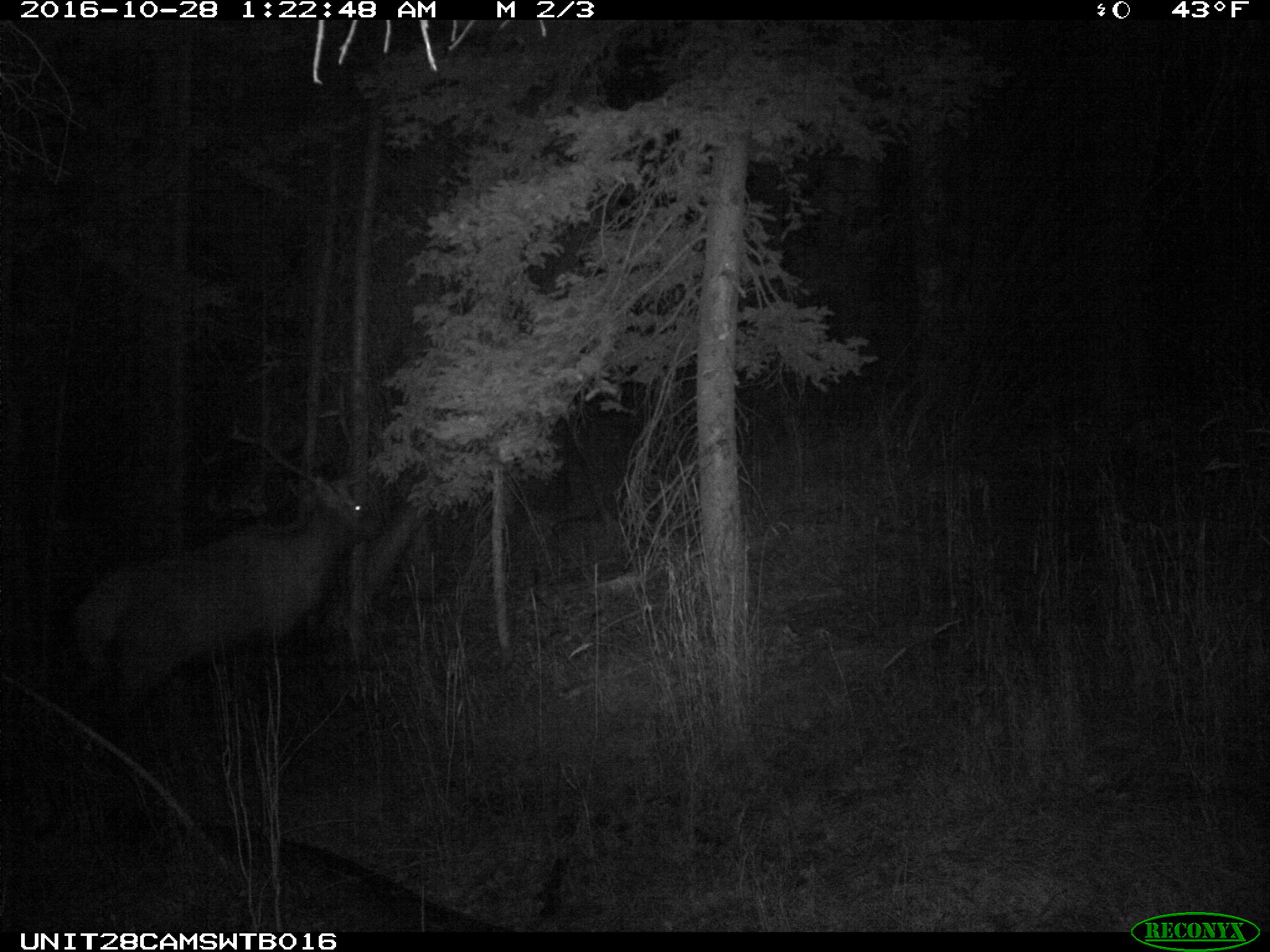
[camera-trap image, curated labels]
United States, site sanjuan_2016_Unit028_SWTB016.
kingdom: Animalia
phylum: Chordata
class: Mammalia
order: Artiodactyla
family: Cervidae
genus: Cervus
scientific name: Cervus elaphus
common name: red deer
Cervus elaphus (red deer).